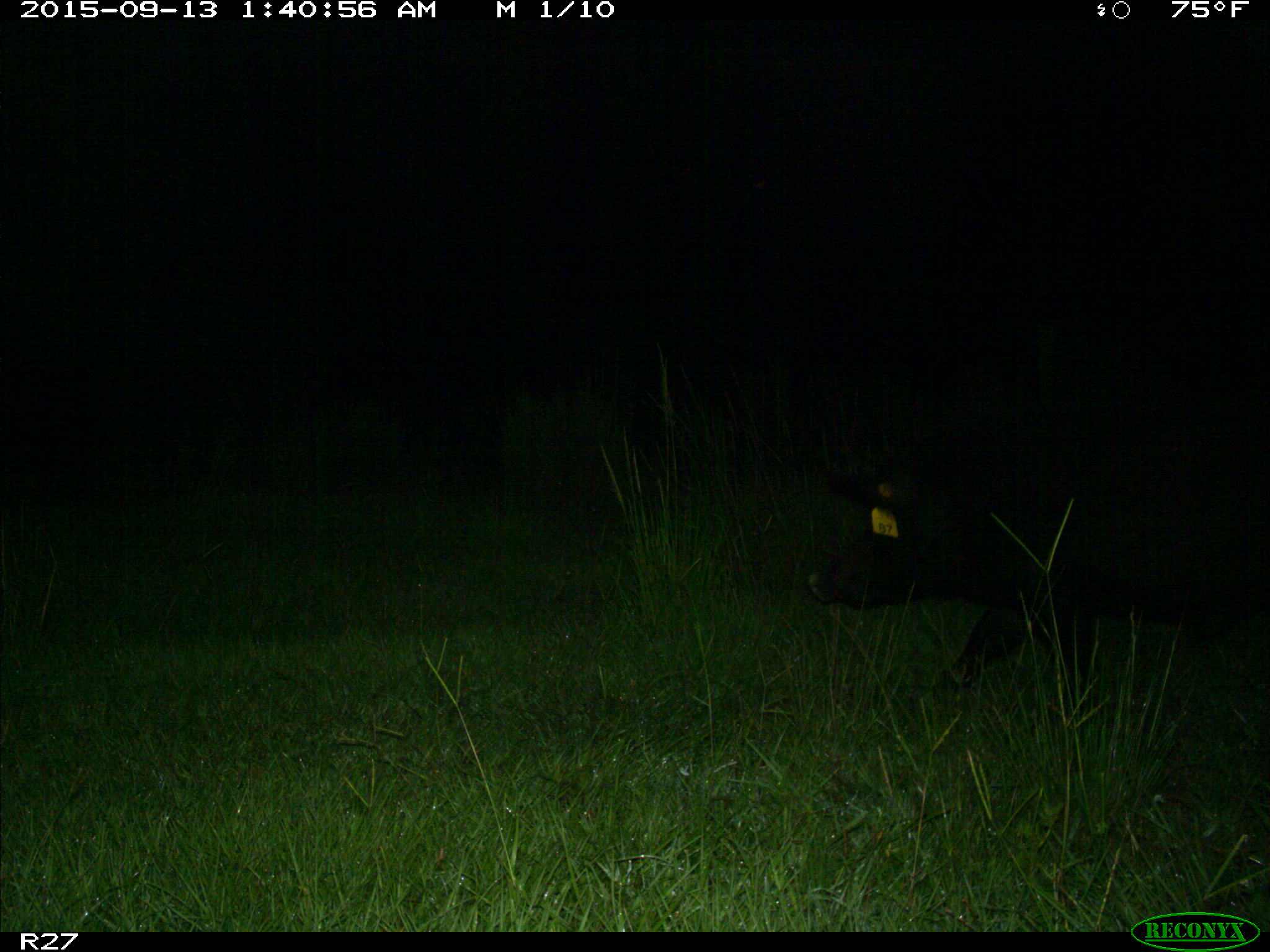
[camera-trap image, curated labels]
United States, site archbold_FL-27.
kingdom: Animalia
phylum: Chordata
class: Mammalia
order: Artiodactyla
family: Suidae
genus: Sus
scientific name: Sus scrofa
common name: wild boar